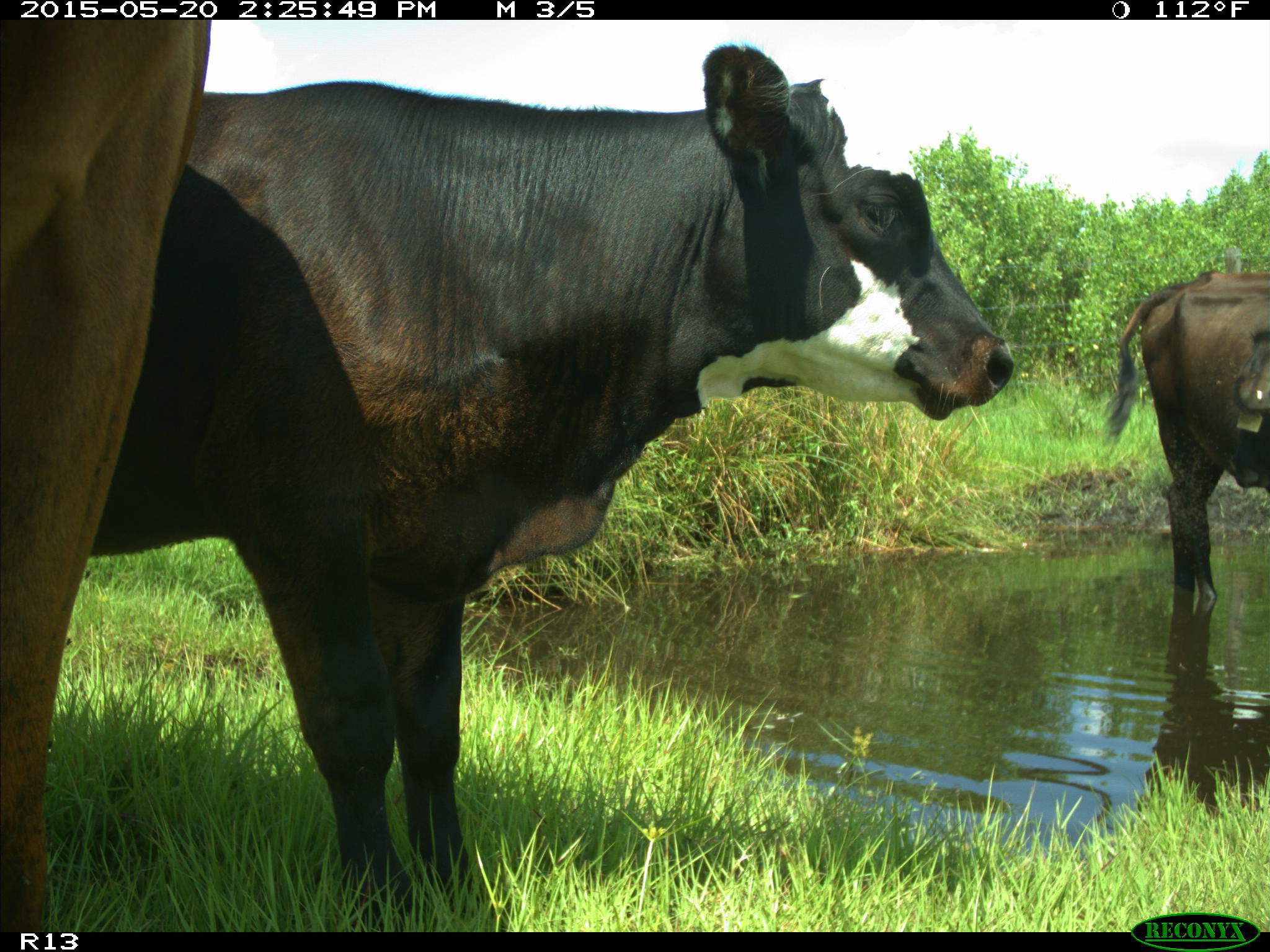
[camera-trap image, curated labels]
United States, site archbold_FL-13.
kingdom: Animalia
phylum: Chordata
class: Mammalia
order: Artiodactyla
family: Bovidae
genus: Bos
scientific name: Bos taurus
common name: domestic cow